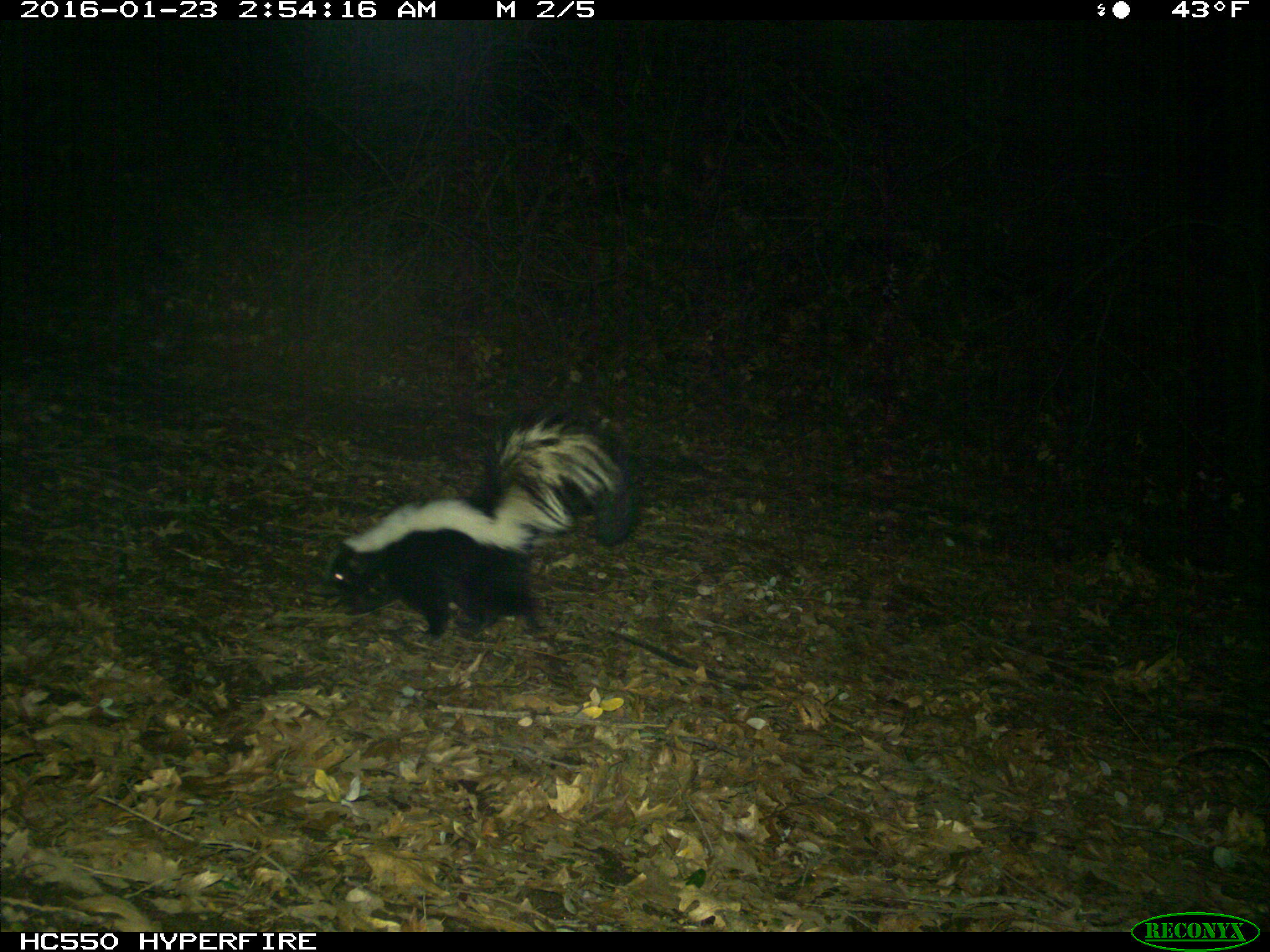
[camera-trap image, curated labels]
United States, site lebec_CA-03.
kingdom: Animalia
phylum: Chordata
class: Mammalia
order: Carnivora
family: Mephitidae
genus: Mephitis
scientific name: Mephitis mephitis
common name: striped skunk